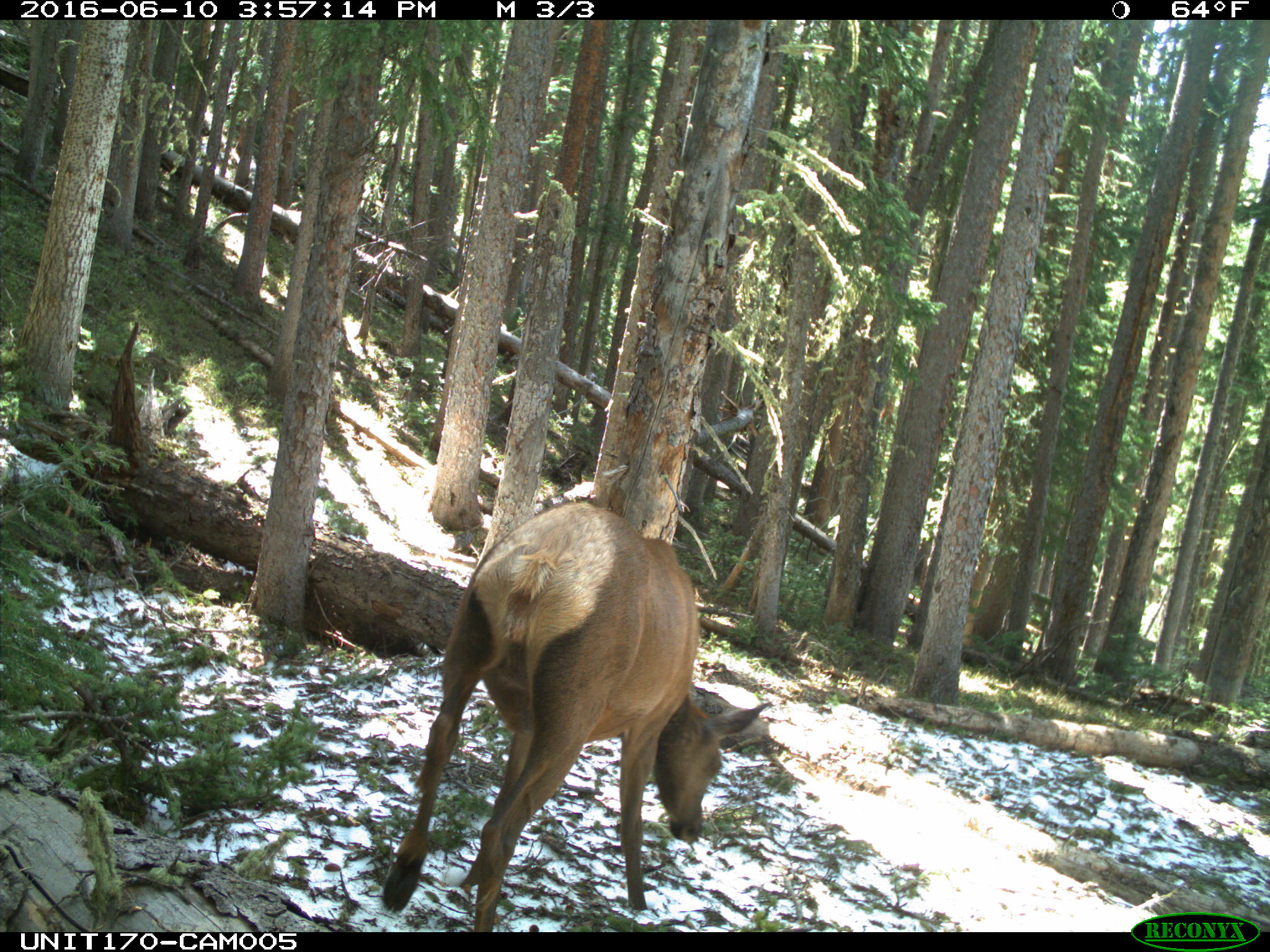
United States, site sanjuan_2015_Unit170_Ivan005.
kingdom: Animalia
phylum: Chordata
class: Mammalia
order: Artiodactyla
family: Cervidae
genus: Cervus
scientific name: Cervus elaphus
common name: red deer